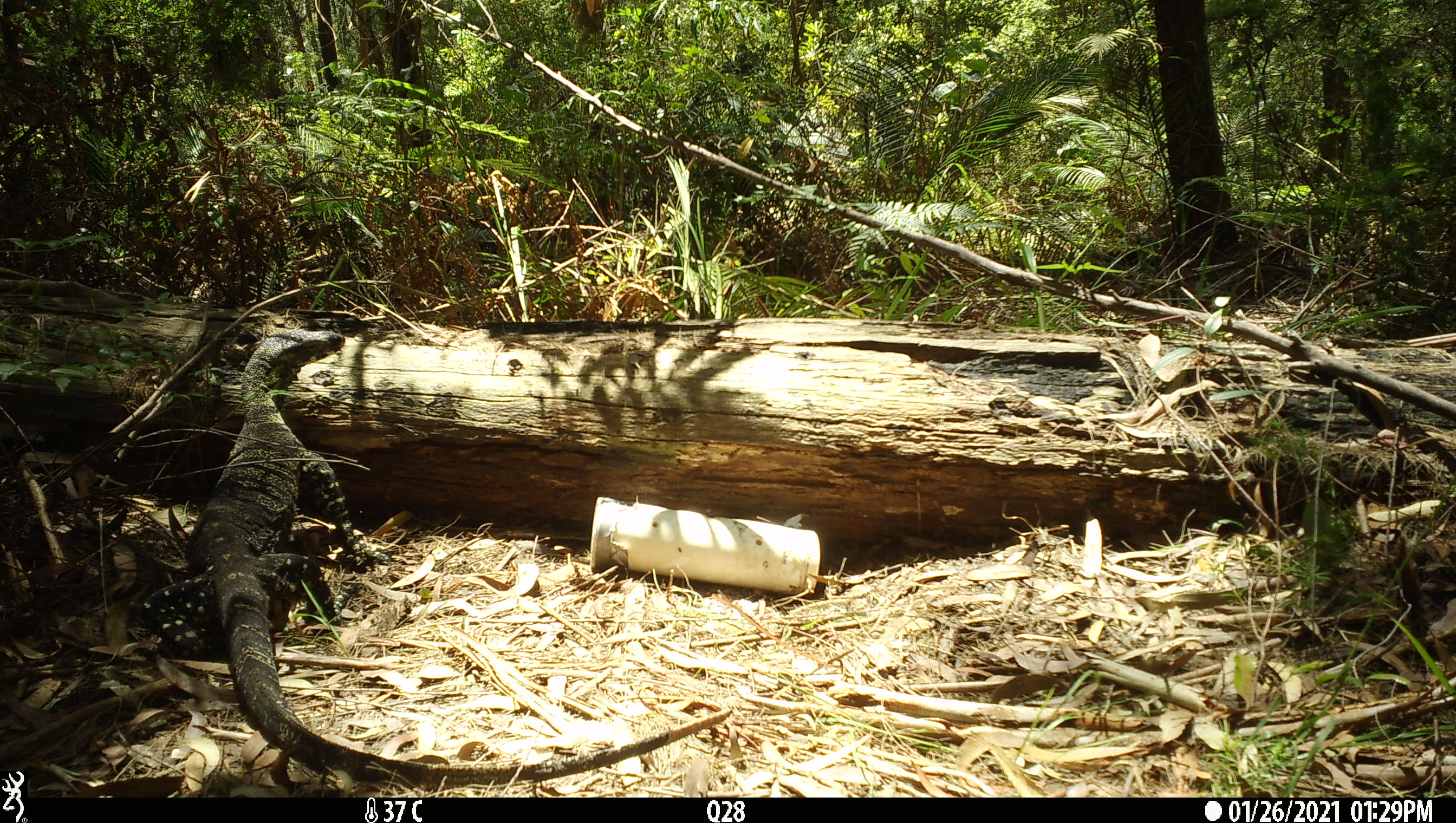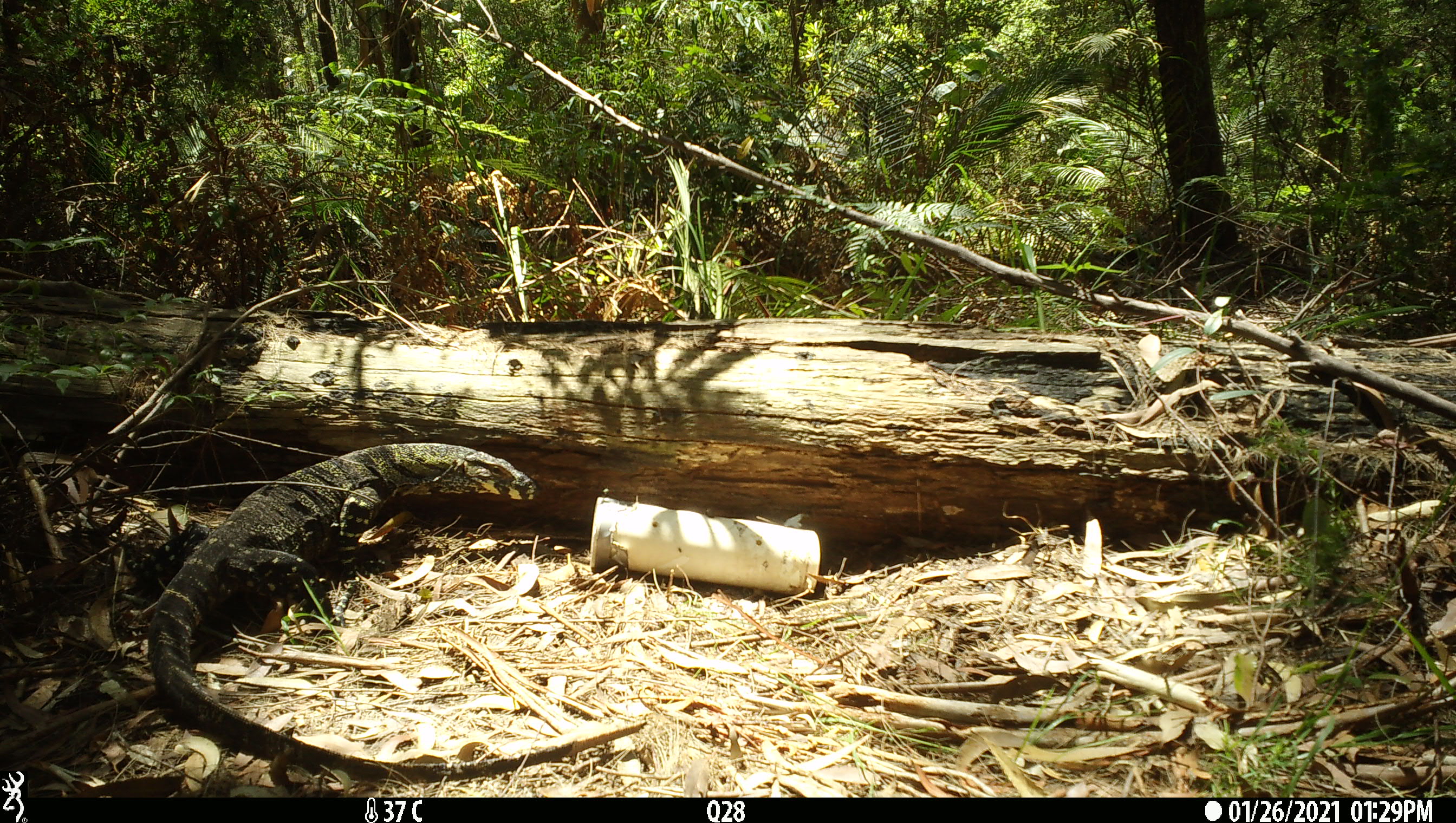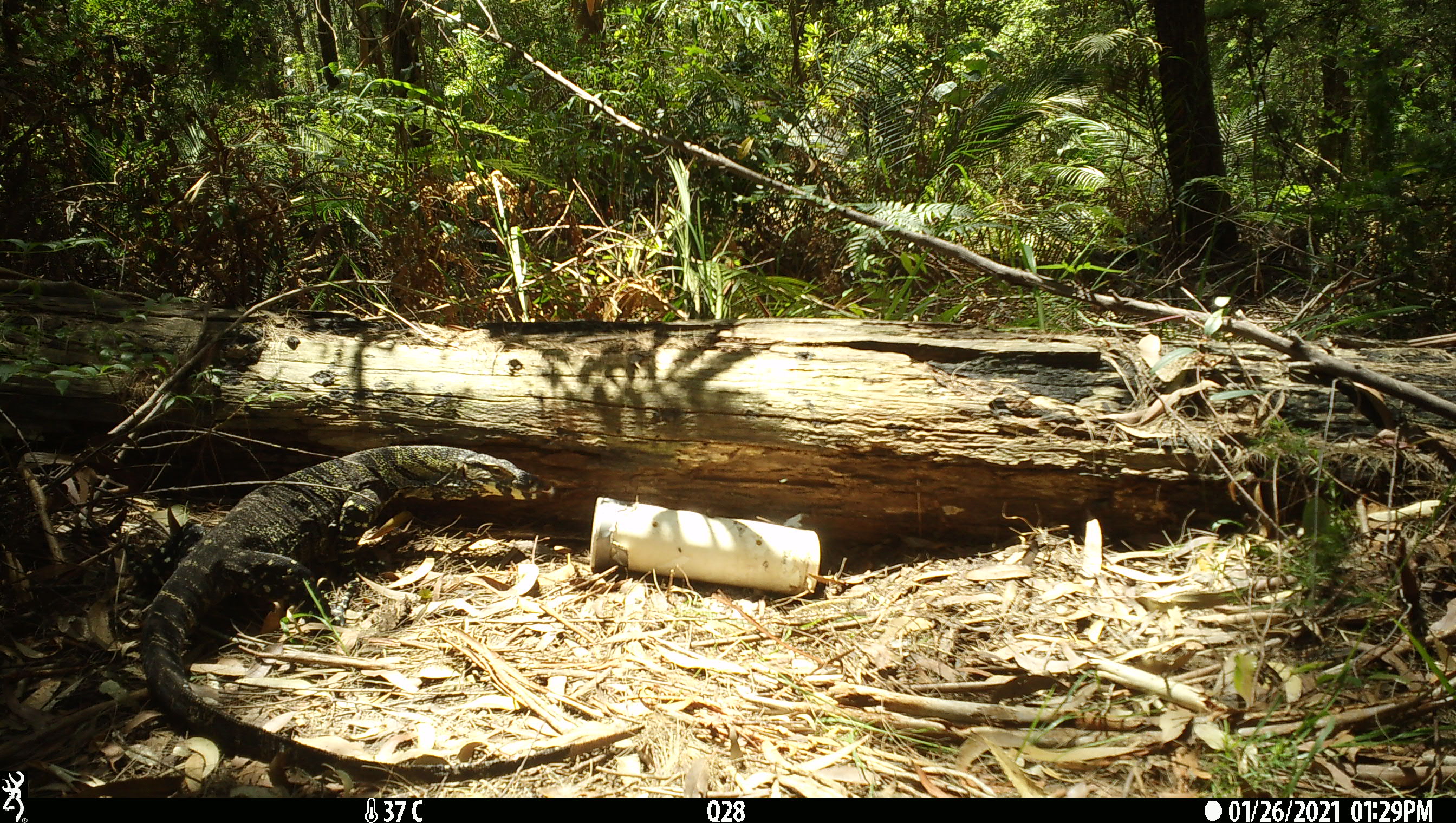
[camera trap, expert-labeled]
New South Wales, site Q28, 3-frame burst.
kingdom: Animalia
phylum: Chordata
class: Reptilia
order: Squamata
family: Varanidae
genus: Varanus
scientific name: Varanus varius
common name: lace monitor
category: goanna